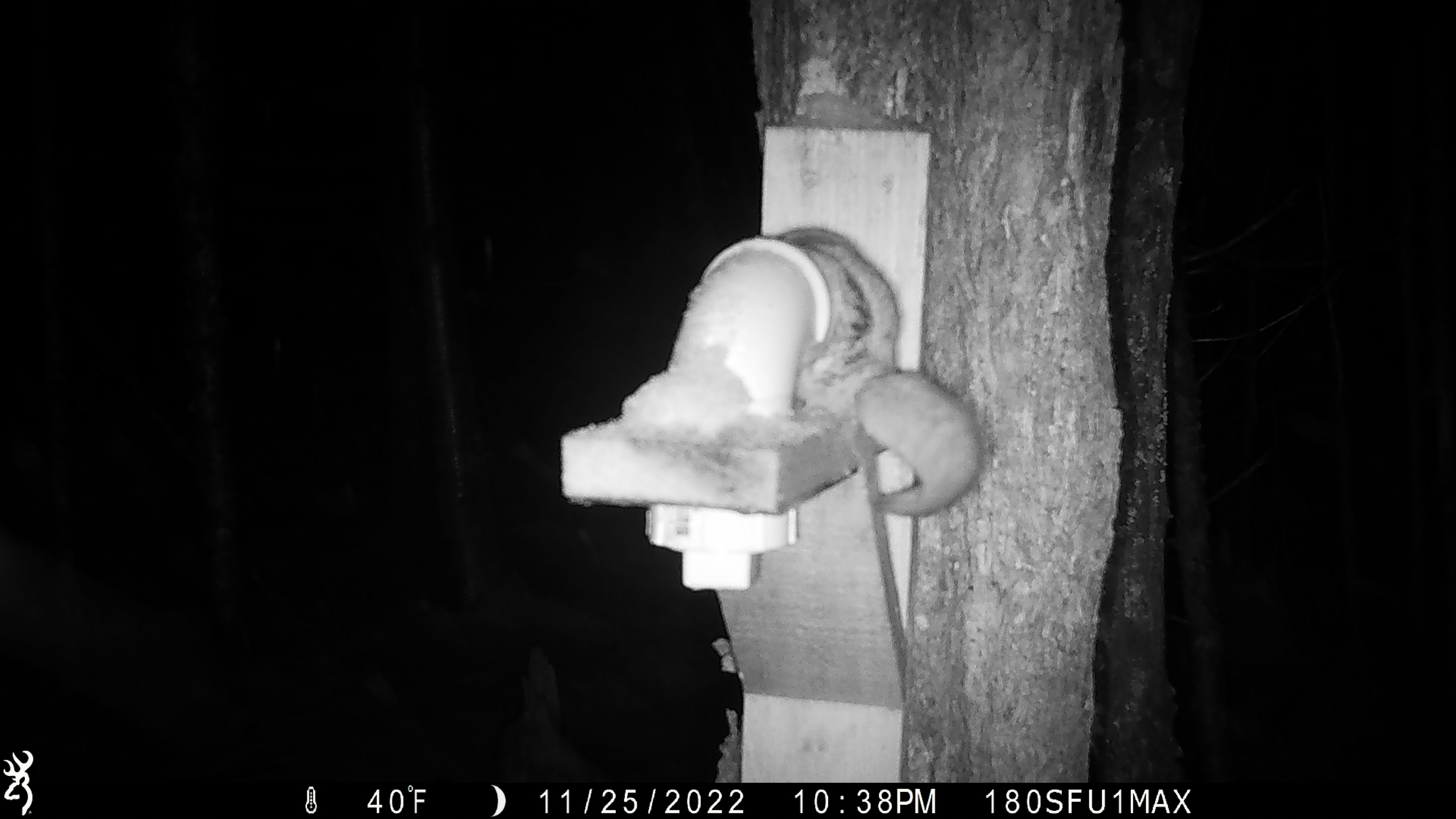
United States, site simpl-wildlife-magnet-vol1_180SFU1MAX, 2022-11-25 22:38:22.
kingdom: Animalia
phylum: Chordata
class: Mammalia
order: Rodentia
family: Sciuridae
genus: Glaucomys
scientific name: Glaucomys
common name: flying squirrel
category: flying squirrel sp.